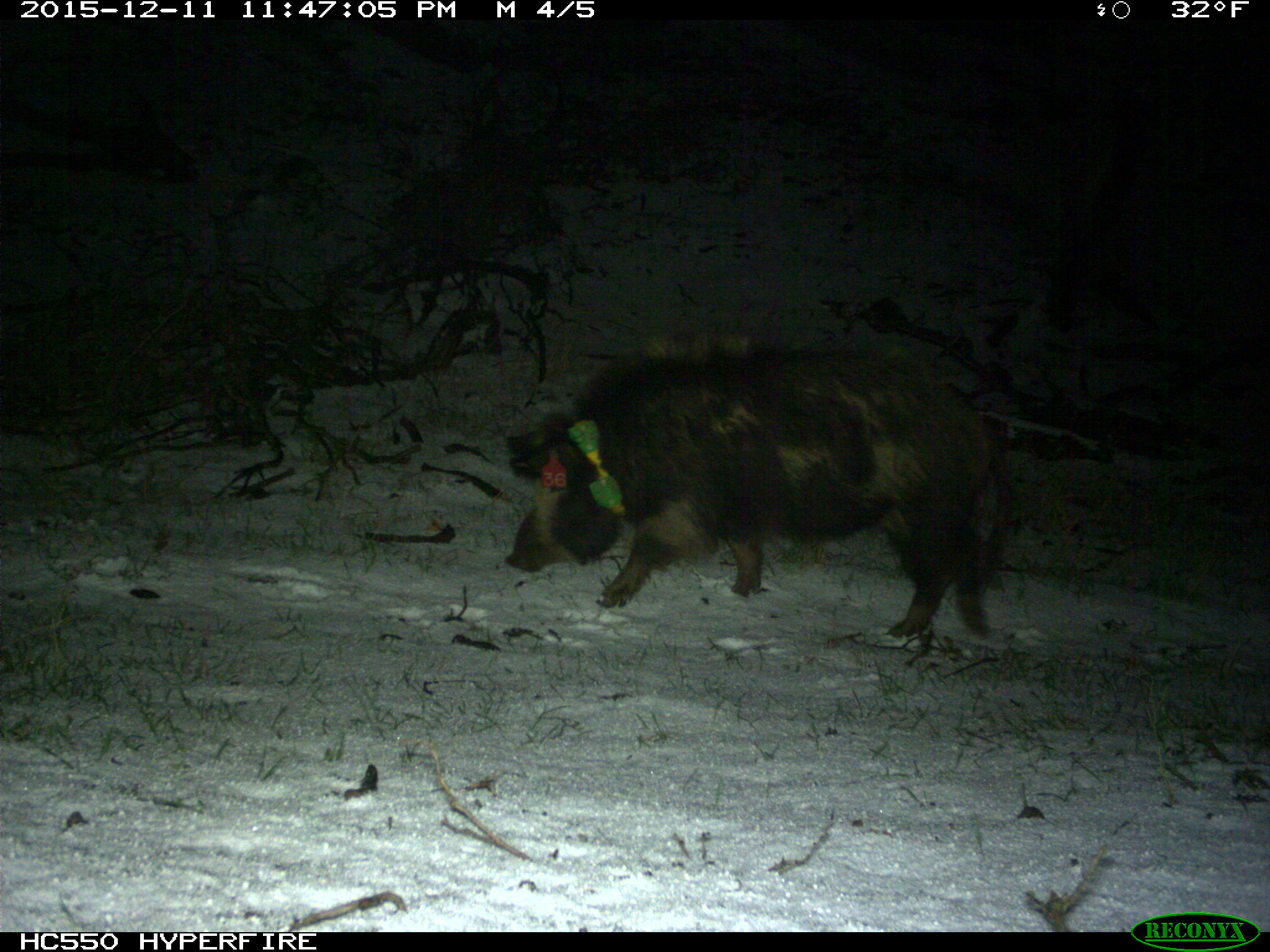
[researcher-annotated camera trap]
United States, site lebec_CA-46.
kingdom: Animalia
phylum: Chordata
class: Mammalia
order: Artiodactyla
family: Suidae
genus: Sus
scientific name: Sus scrofa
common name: wild boar